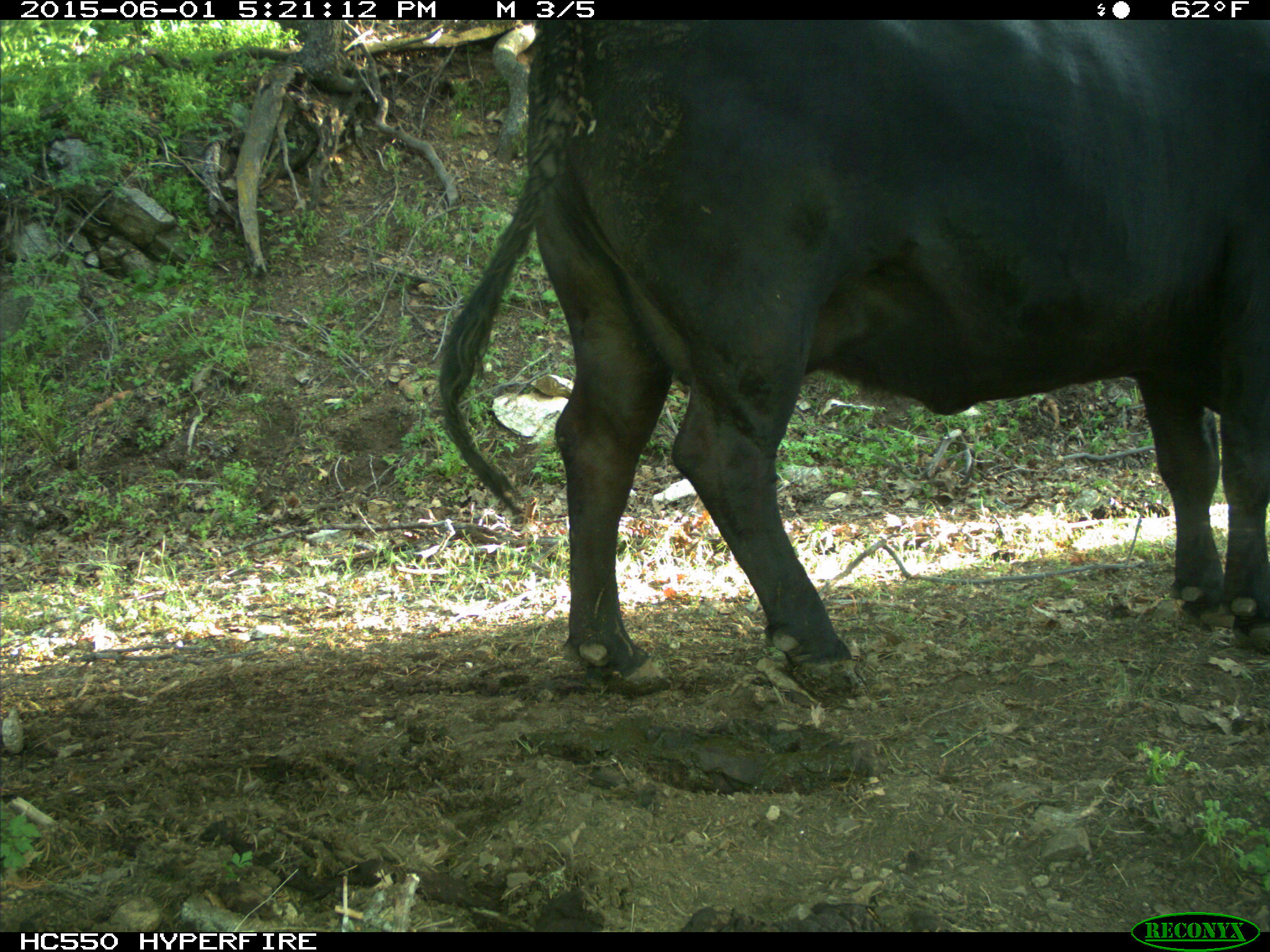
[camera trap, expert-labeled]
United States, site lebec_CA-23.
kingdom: Animalia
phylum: Chordata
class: Mammalia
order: Artiodactyla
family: Bovidae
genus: Bos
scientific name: Bos taurus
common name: domestic cow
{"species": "Bos taurus (domestic cow)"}